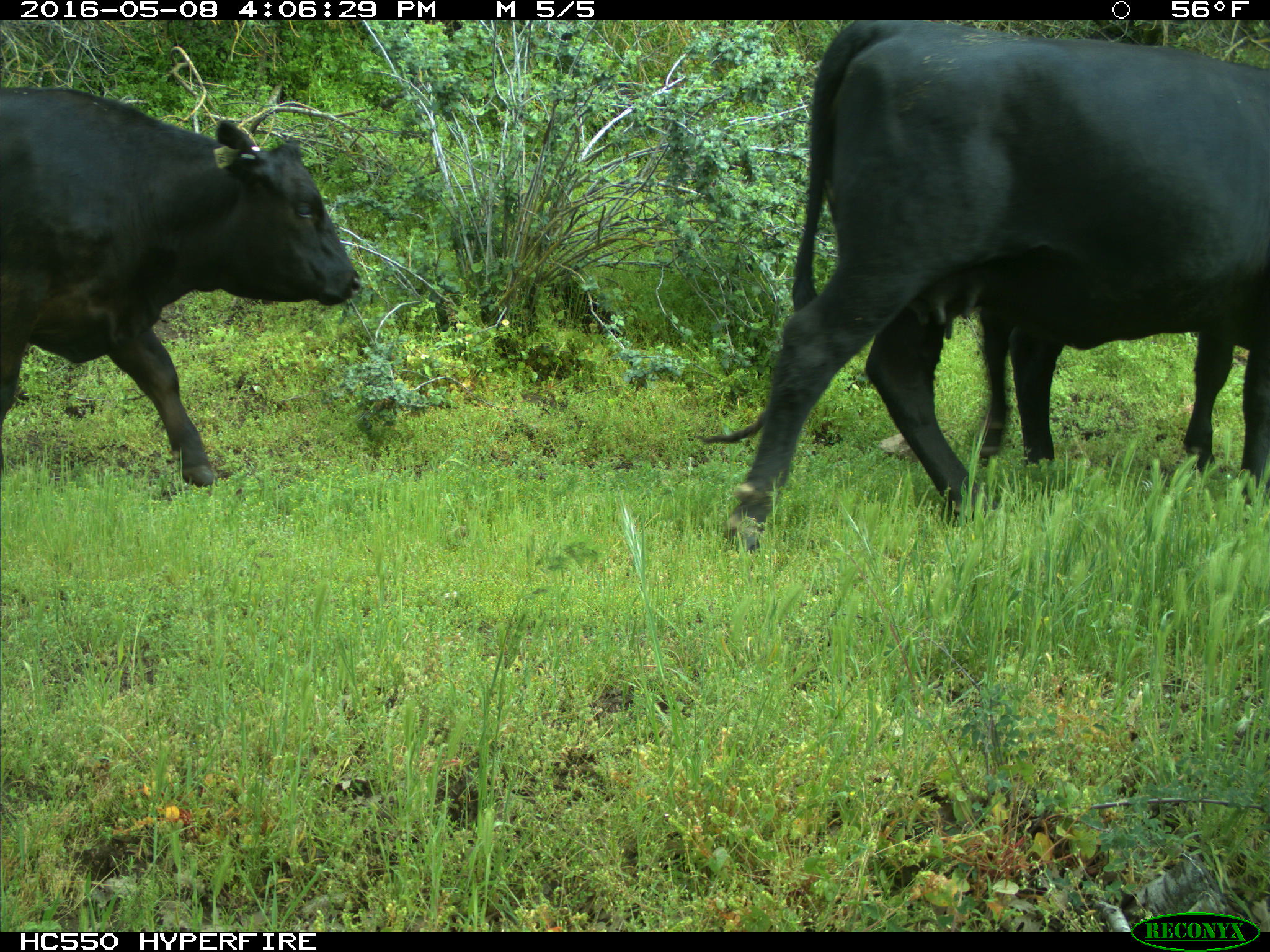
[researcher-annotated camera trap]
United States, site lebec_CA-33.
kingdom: Animalia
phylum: Chordata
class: Mammalia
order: Artiodactyla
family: Bovidae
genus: Bos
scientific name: Bos taurus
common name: domestic cow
Bos taurus (domestic cow).